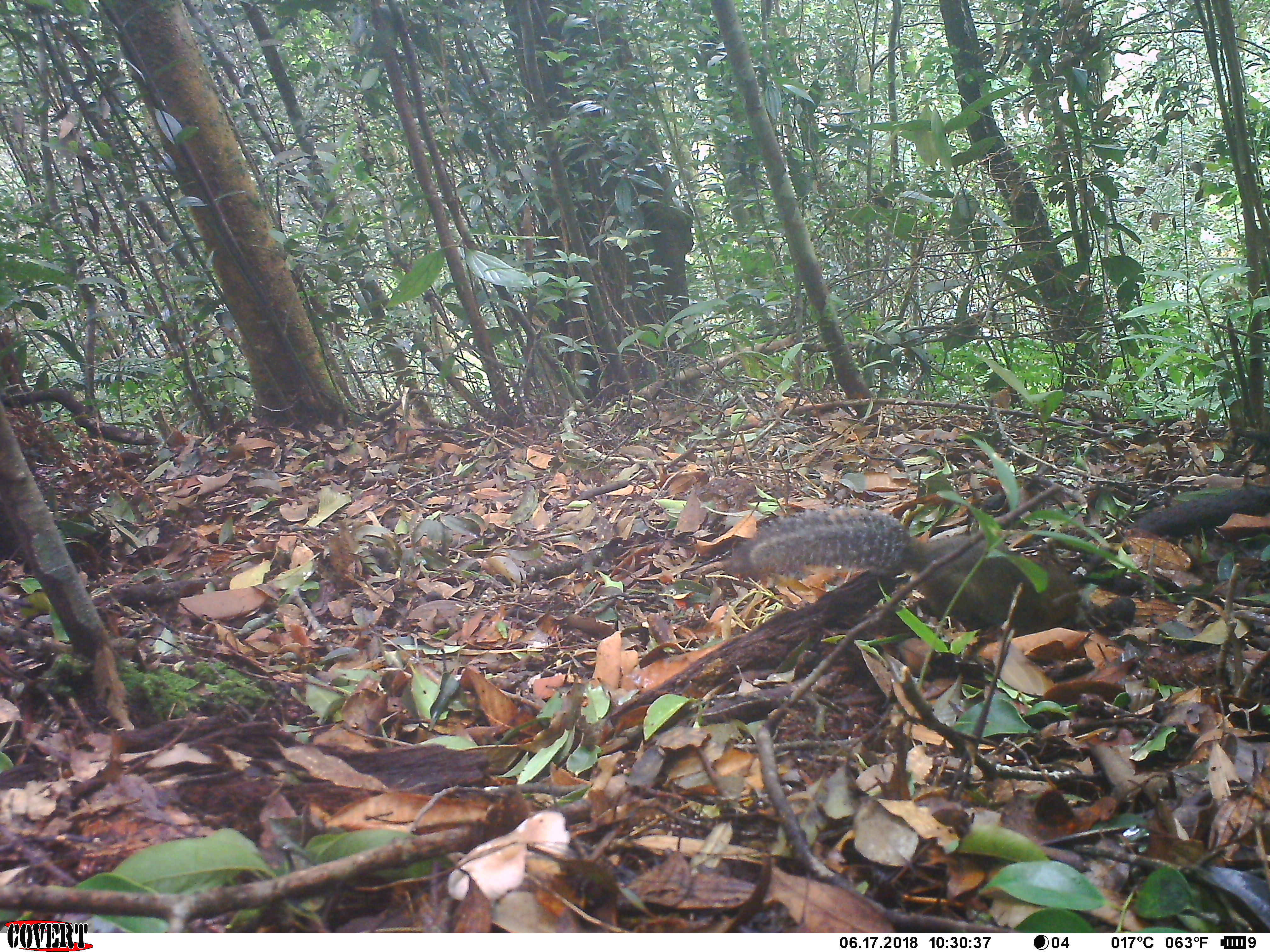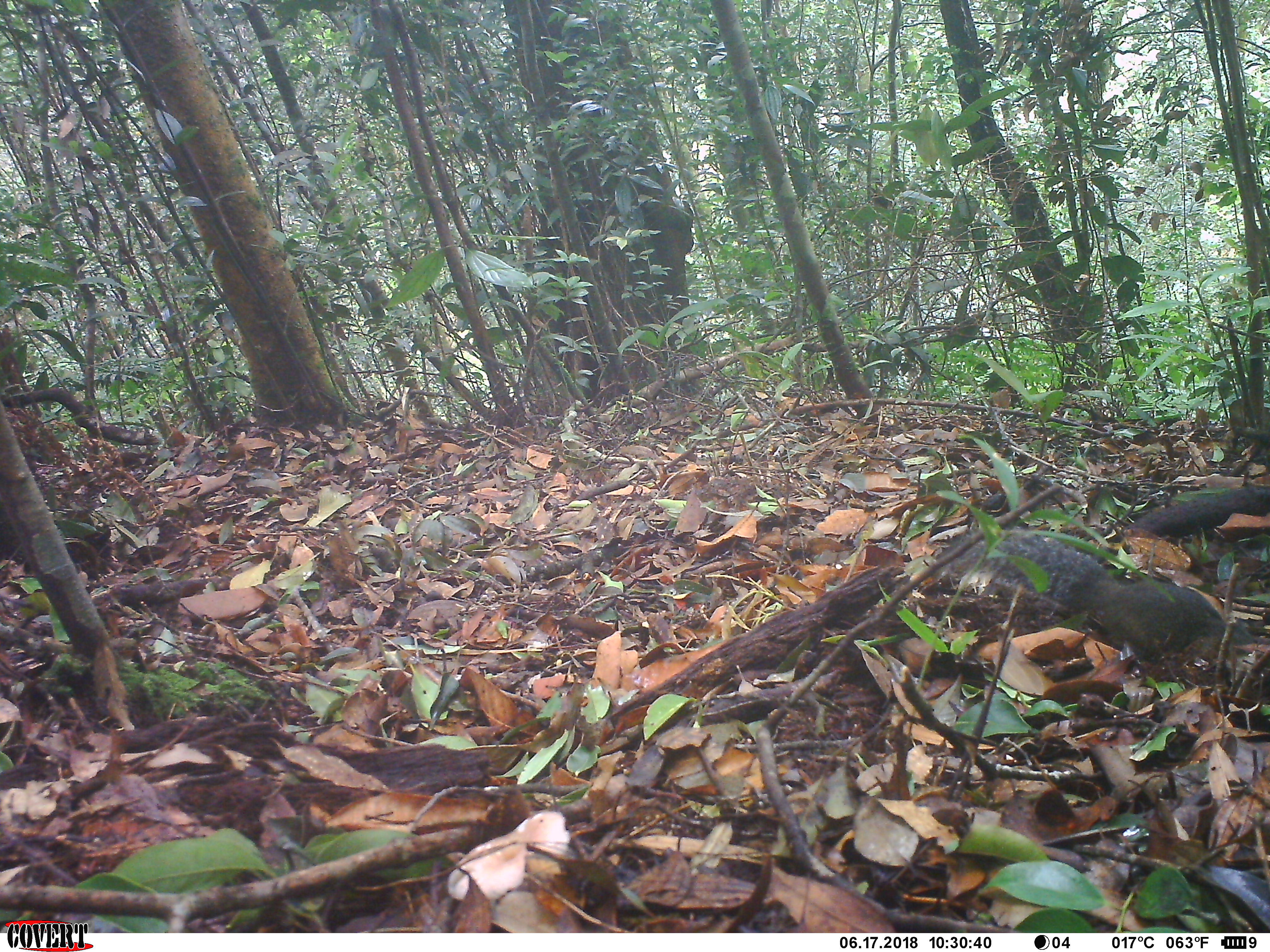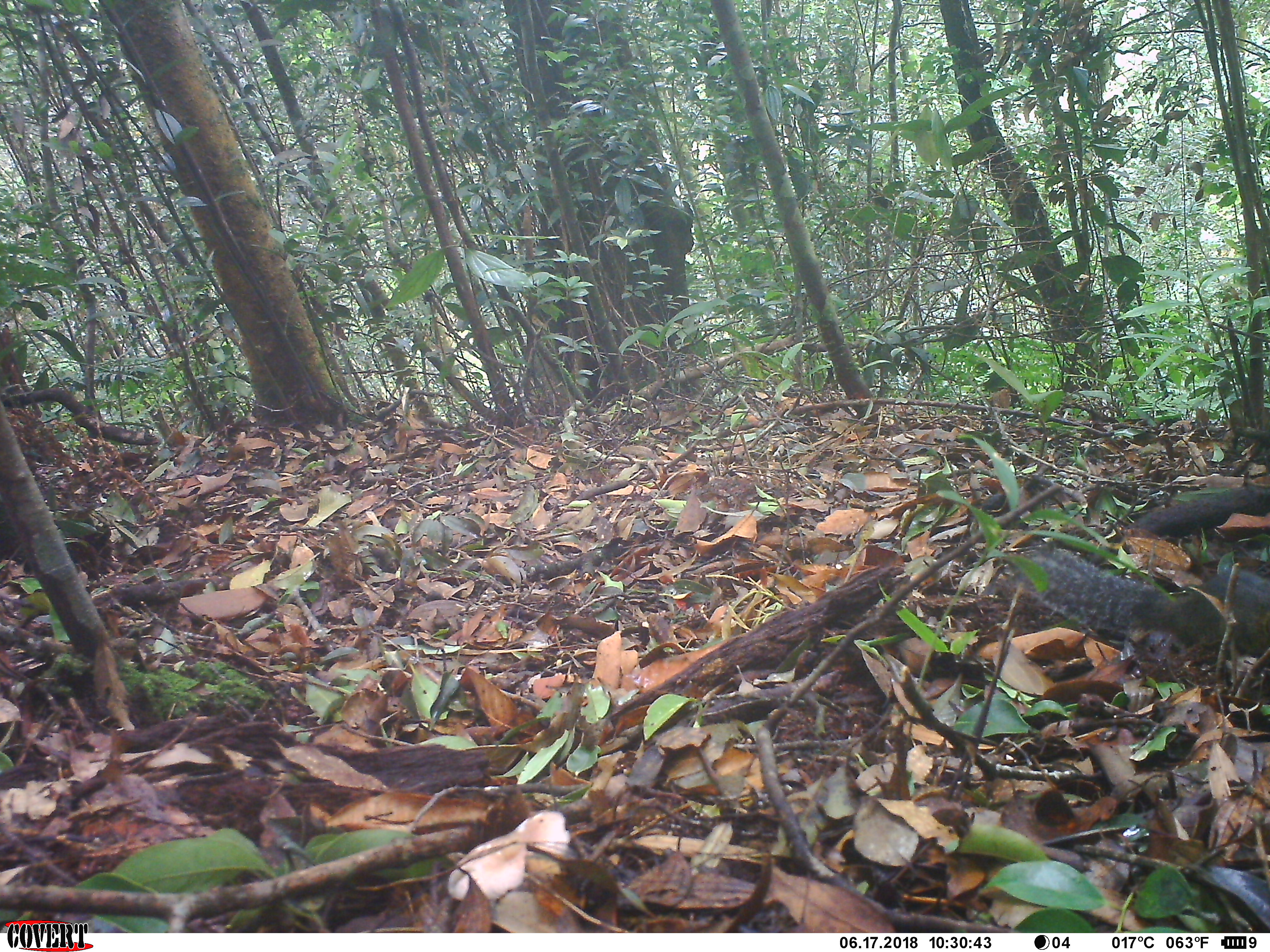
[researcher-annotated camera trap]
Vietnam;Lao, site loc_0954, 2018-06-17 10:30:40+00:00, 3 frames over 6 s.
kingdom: Animalia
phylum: Chordata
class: Mammalia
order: Rodentia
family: Sciuridae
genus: Dremomys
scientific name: Dremomys rufigenis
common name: red-cheeked squirrel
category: red cheeked squirrel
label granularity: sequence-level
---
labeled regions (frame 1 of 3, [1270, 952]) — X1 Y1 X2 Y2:
red cheeked squirrel: 727 504 1080 638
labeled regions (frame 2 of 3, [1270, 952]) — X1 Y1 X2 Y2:
red cheeked squirrel: 938 527 1255 680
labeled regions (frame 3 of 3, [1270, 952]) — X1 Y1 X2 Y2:
red cheeked squirrel: 982 541 1270 663